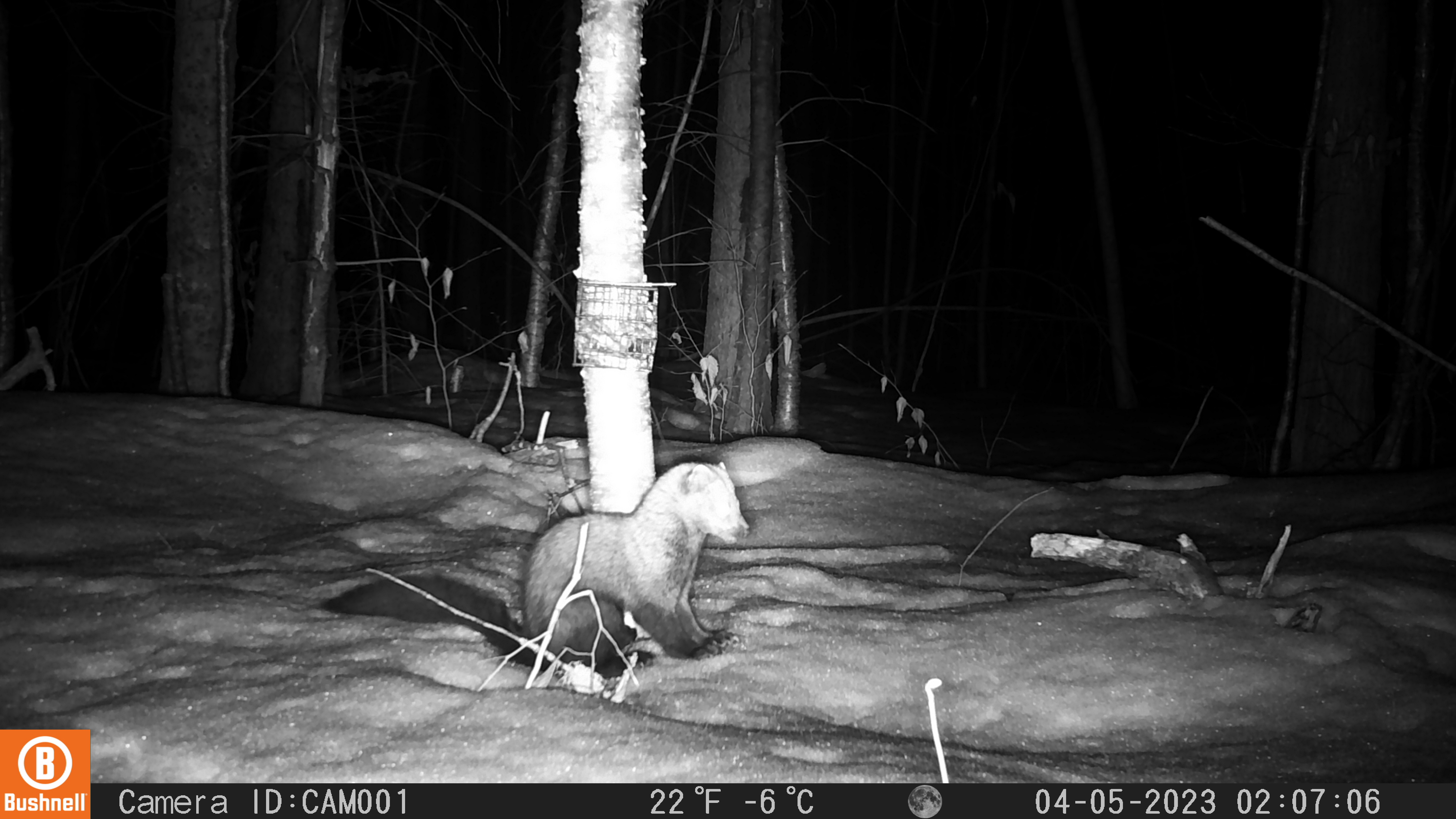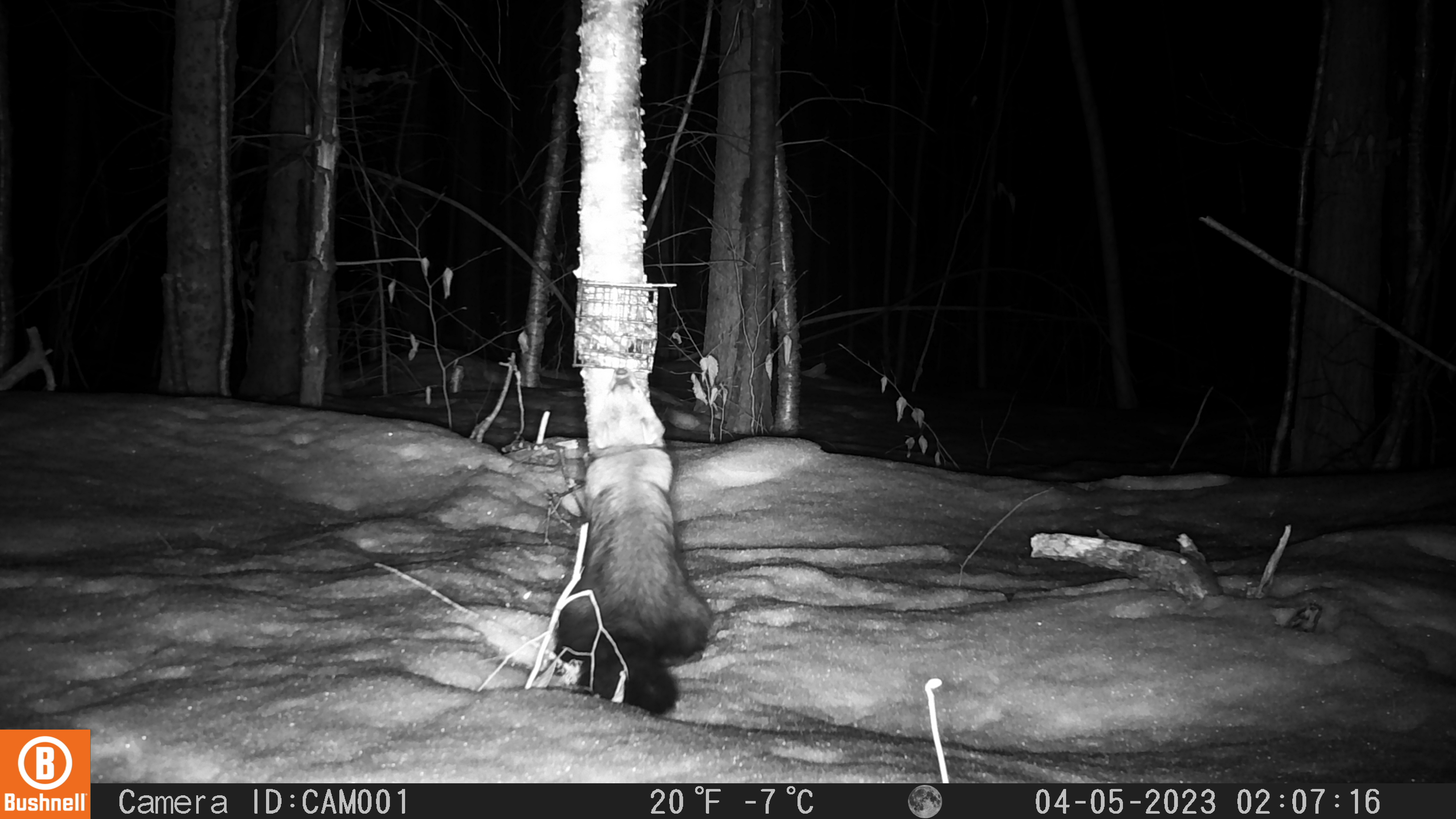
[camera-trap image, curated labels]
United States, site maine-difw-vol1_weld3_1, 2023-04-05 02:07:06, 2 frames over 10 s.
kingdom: Animalia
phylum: Chordata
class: Mammalia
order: Carnivora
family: Mustelidae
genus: Pekania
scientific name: Pekania pennanti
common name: fisher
Fisher (Pekania pennanti).